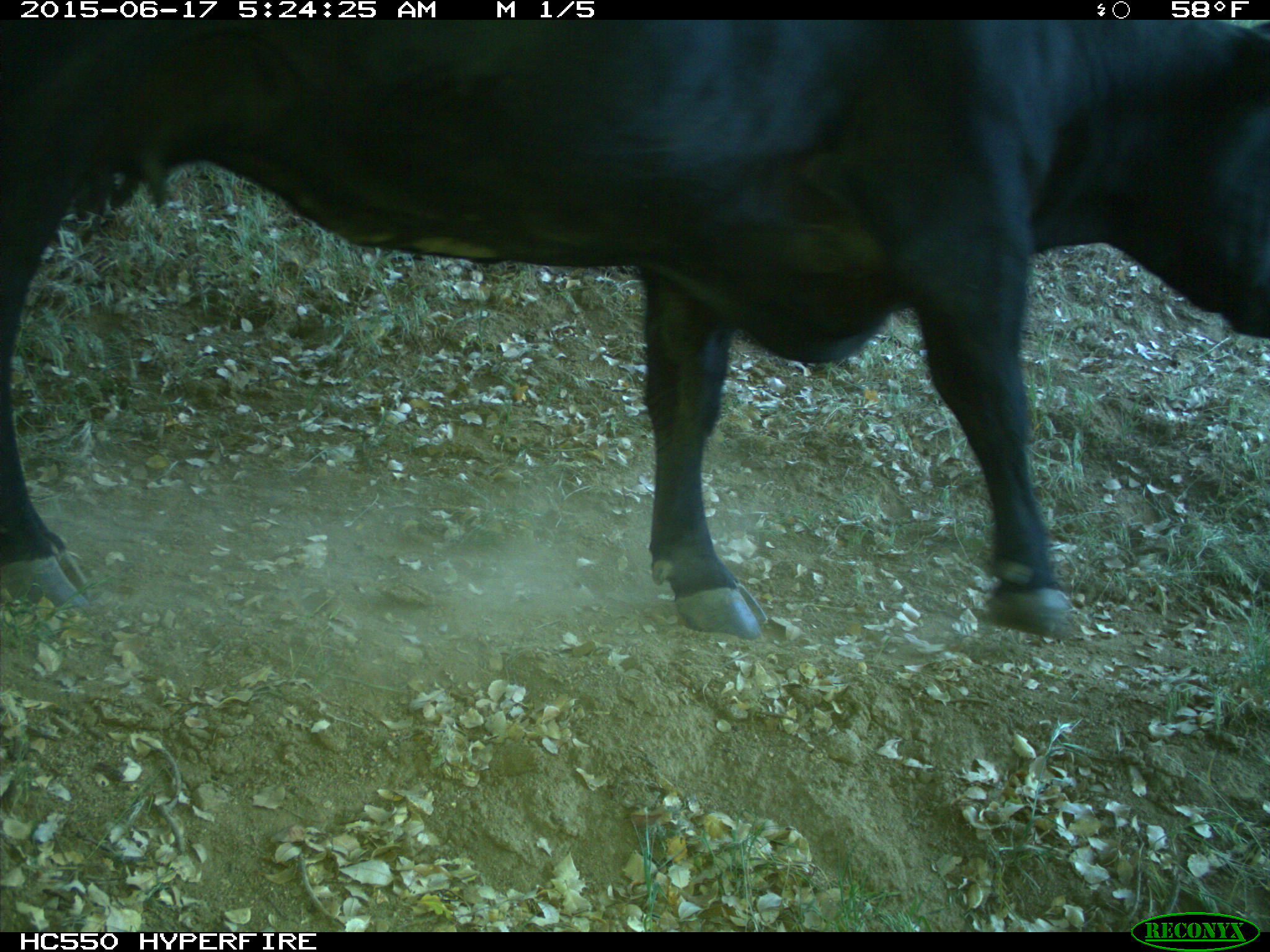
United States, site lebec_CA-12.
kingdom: Animalia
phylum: Chordata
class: Mammalia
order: Artiodactyla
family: Bovidae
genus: Bos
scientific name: Bos taurus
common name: domestic cow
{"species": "Bos taurus (domestic cow)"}